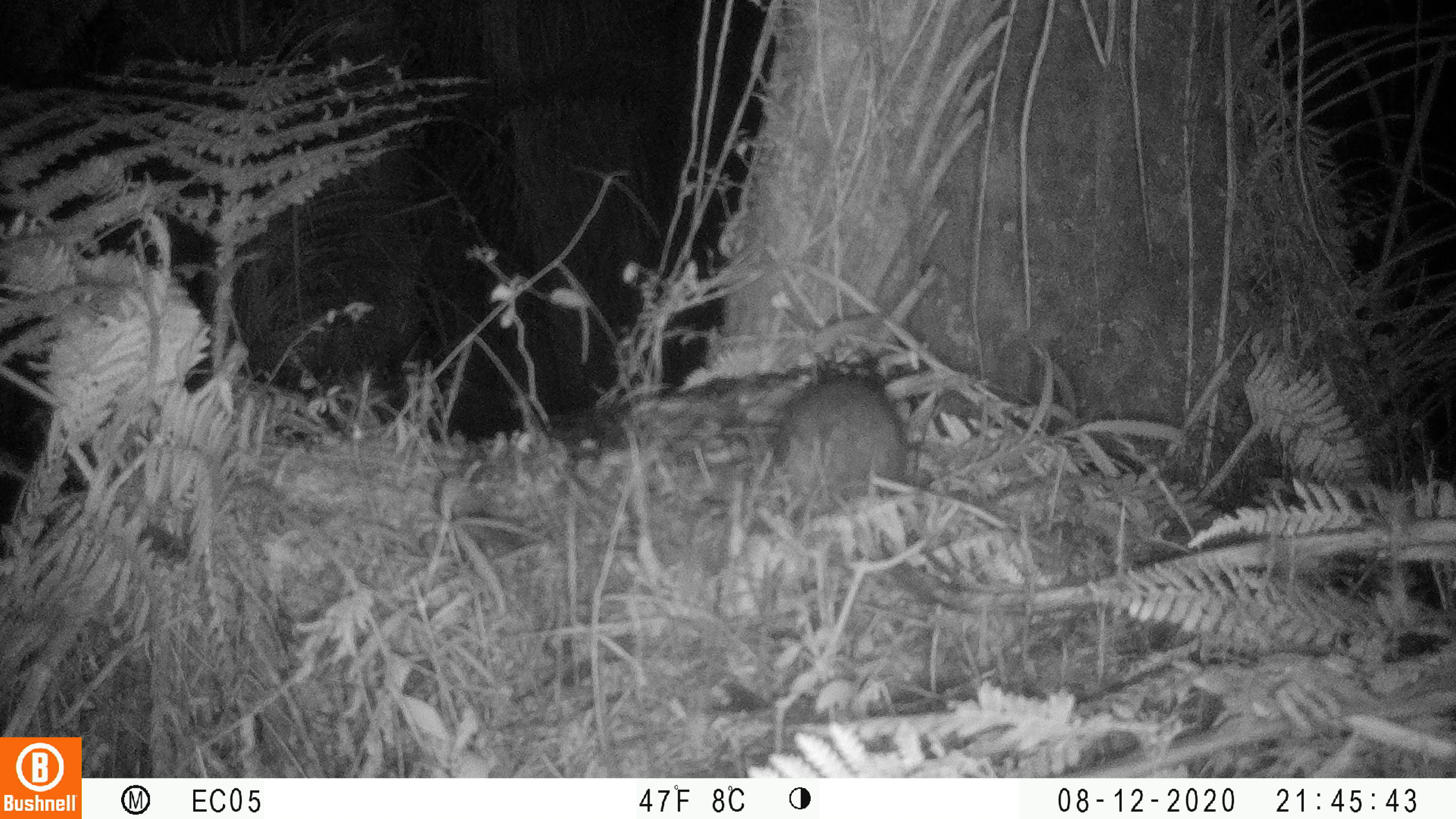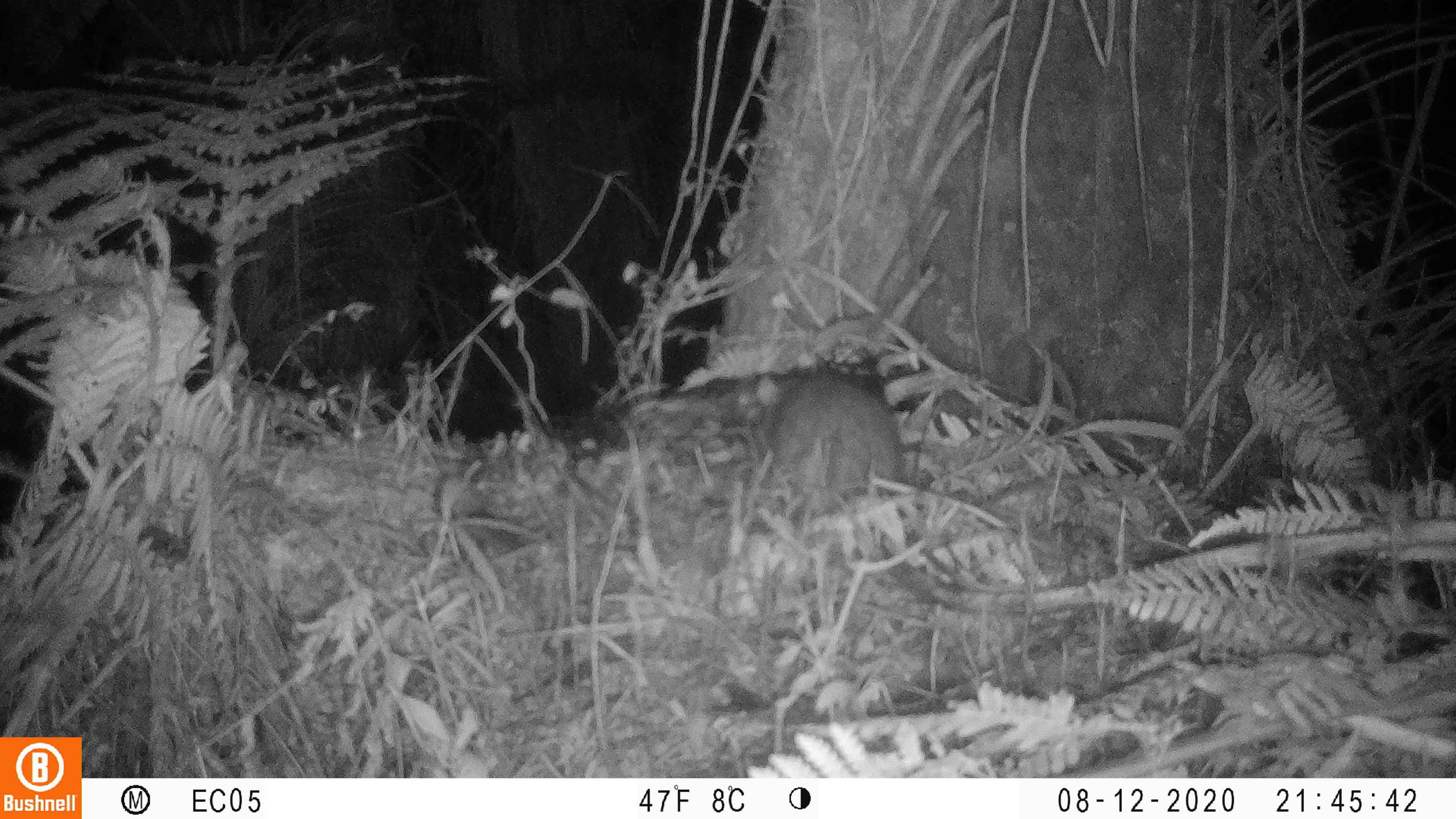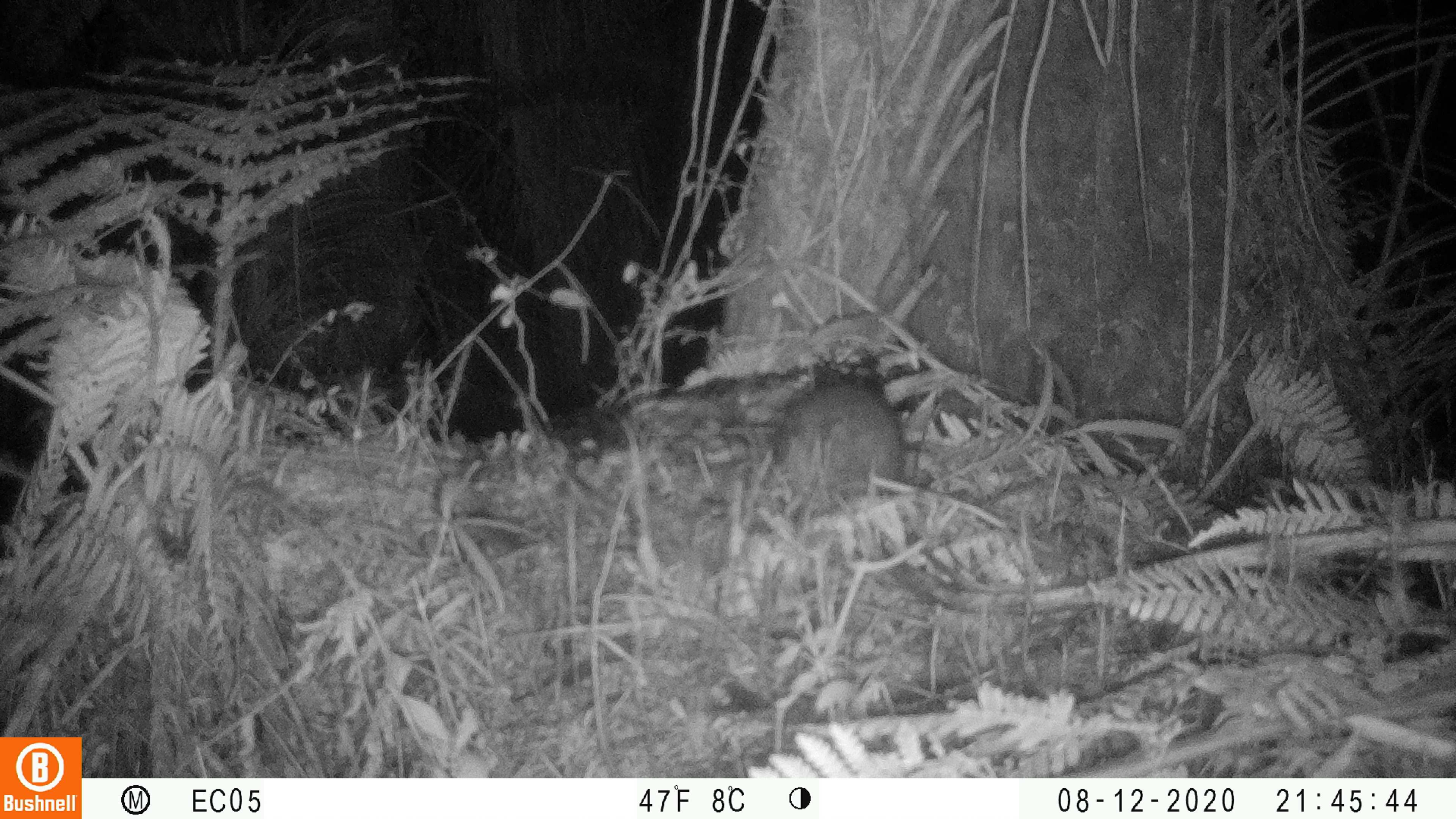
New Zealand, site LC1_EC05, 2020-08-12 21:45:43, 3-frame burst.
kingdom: Animalia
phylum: Chordata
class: Mammalia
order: Rodentia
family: Muridae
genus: Rattus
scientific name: Rattus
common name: rat